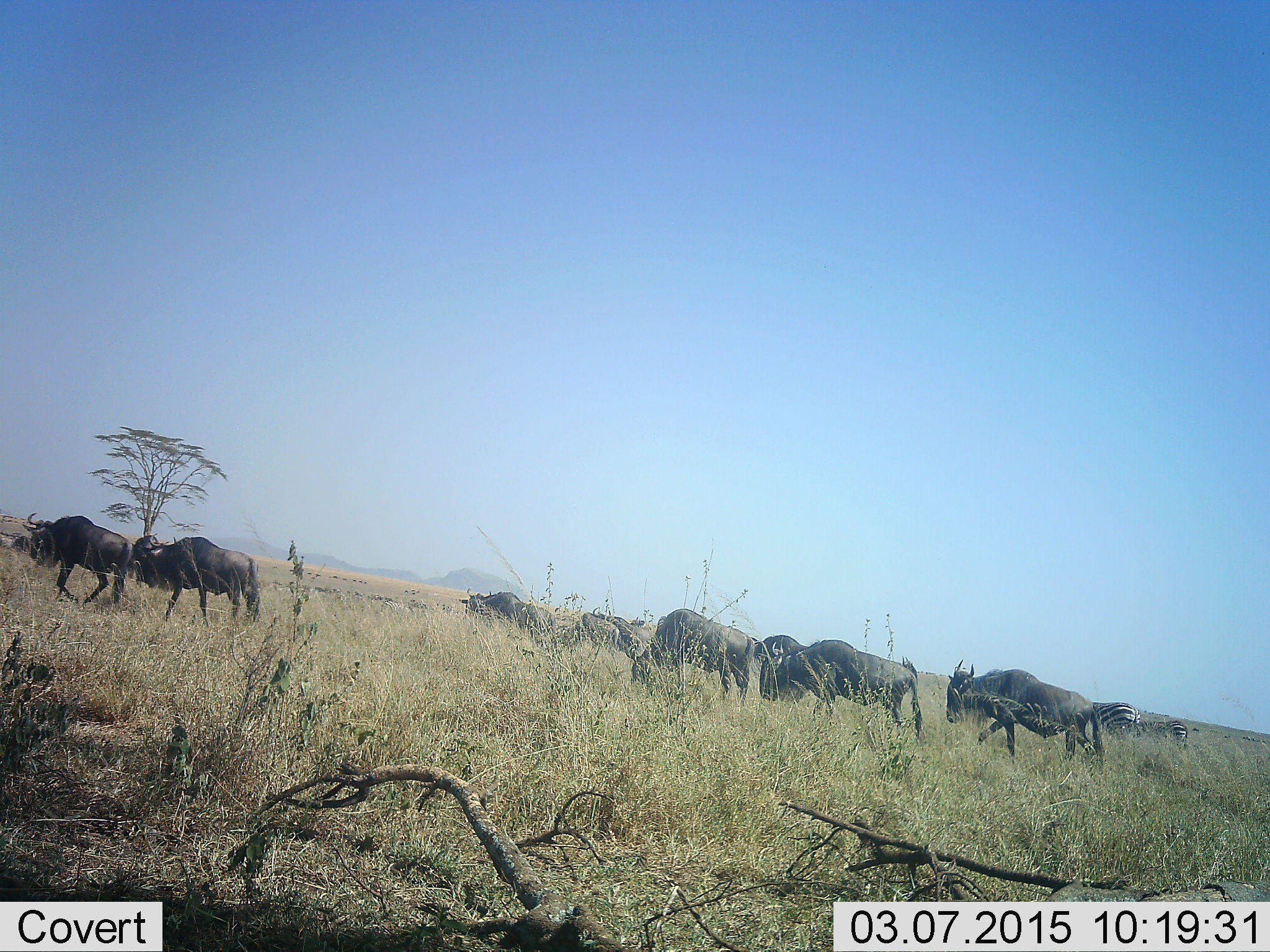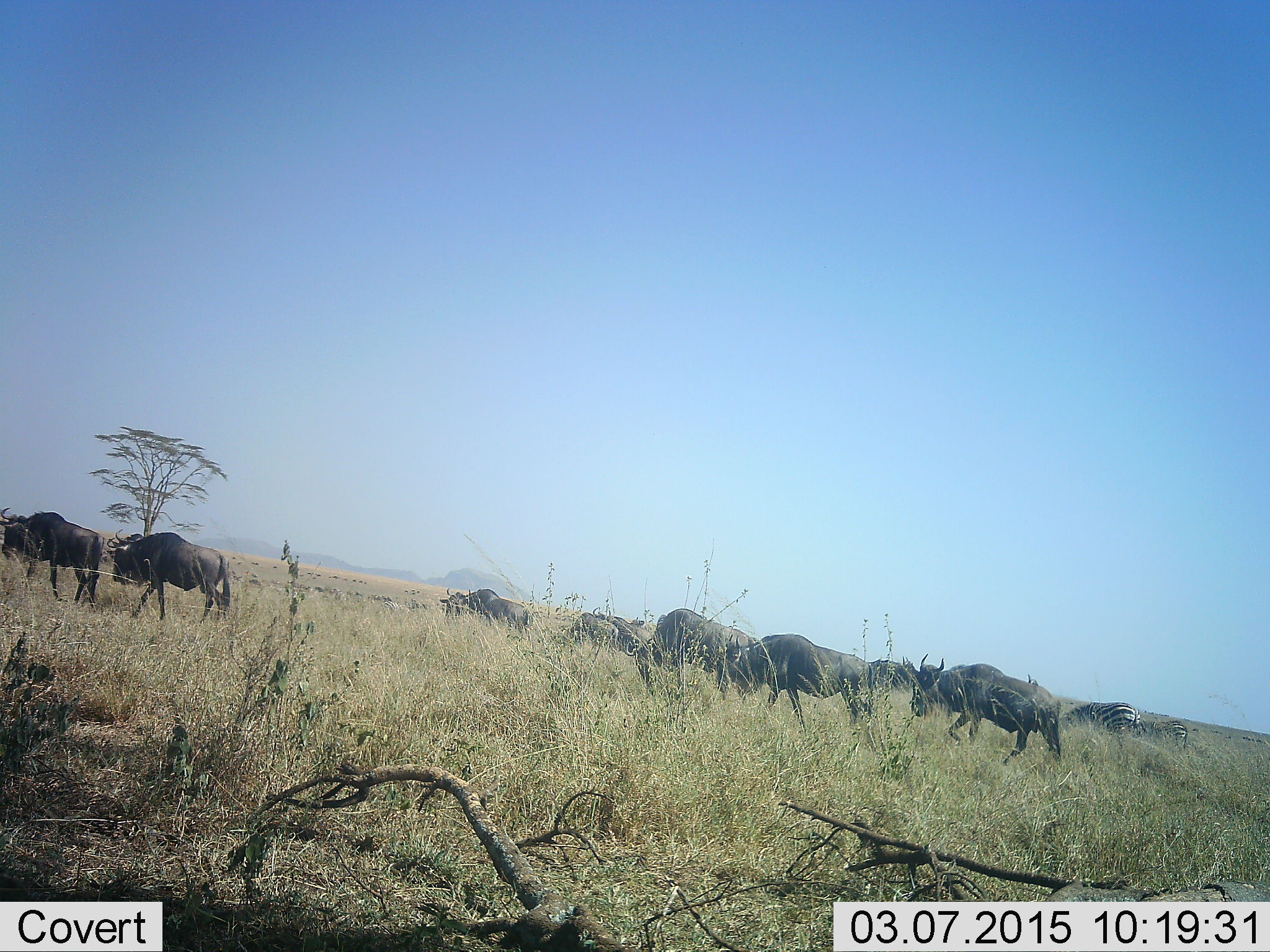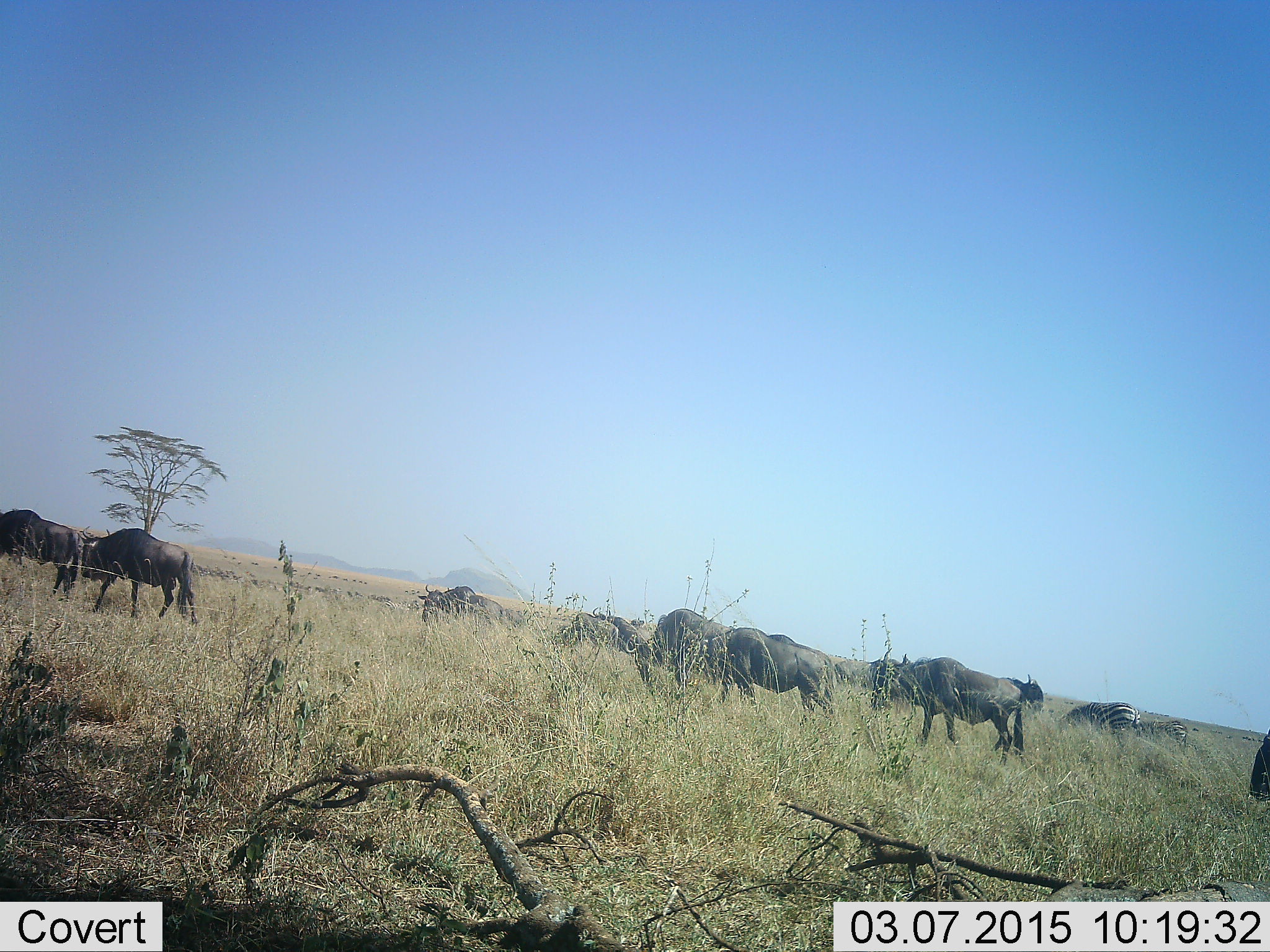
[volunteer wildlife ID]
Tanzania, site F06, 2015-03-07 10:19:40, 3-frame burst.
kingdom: Animalia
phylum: Chordata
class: Mammalia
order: Artiodactyla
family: Bovidae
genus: Connochaetes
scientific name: Connochaetes taurinus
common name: blue wildebeest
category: wildebeest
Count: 11-50.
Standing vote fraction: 38%.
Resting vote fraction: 0%.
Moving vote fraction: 94%.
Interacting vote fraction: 6%.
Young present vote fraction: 0%.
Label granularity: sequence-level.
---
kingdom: Animalia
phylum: Chordata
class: Mammalia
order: Perissodactyla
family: Equidae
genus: Equus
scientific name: Equus quagga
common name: plains zebra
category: zebra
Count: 2.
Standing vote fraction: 64%.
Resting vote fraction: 0%.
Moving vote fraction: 0%.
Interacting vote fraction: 0%.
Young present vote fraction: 0%.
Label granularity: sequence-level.